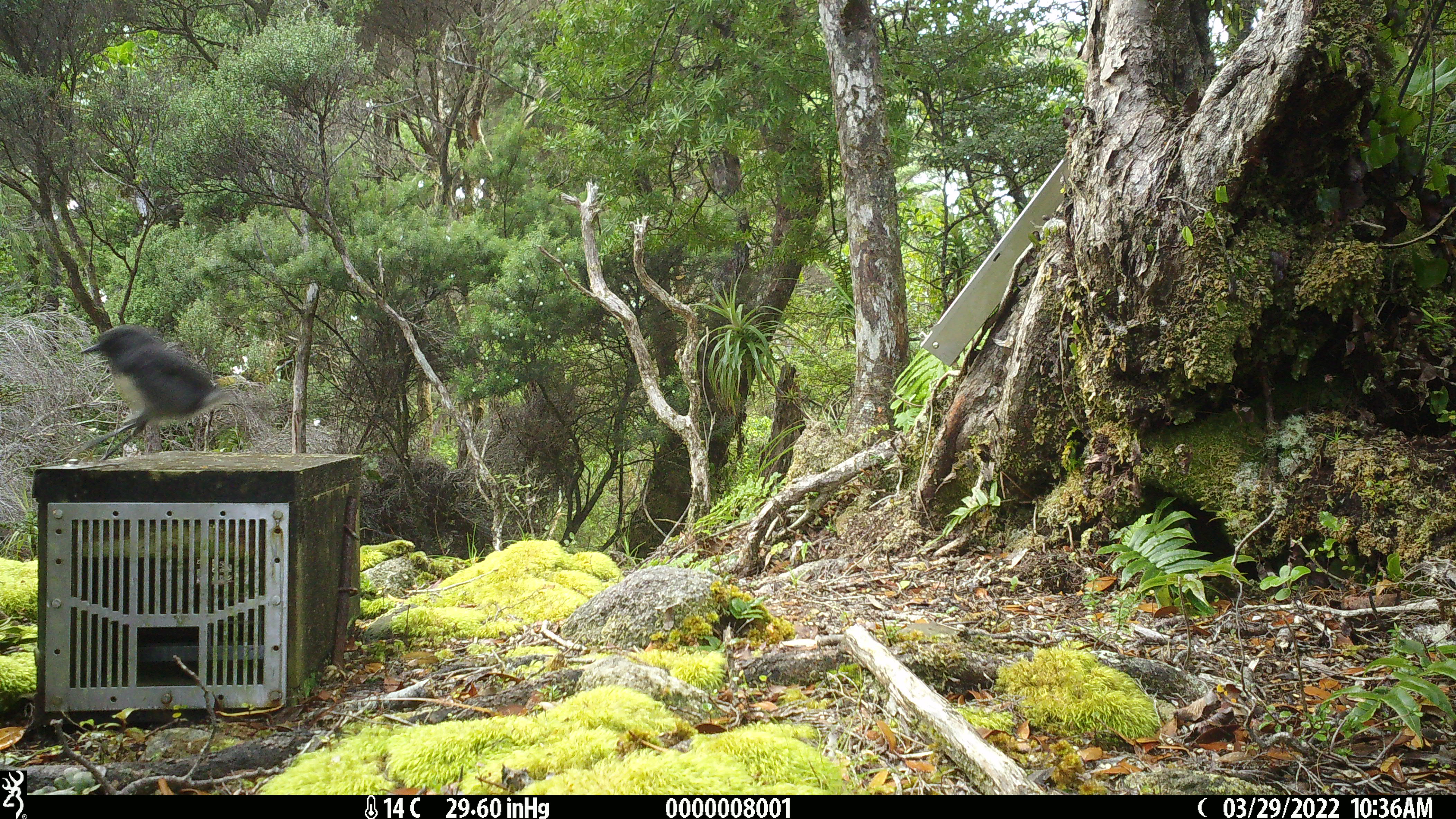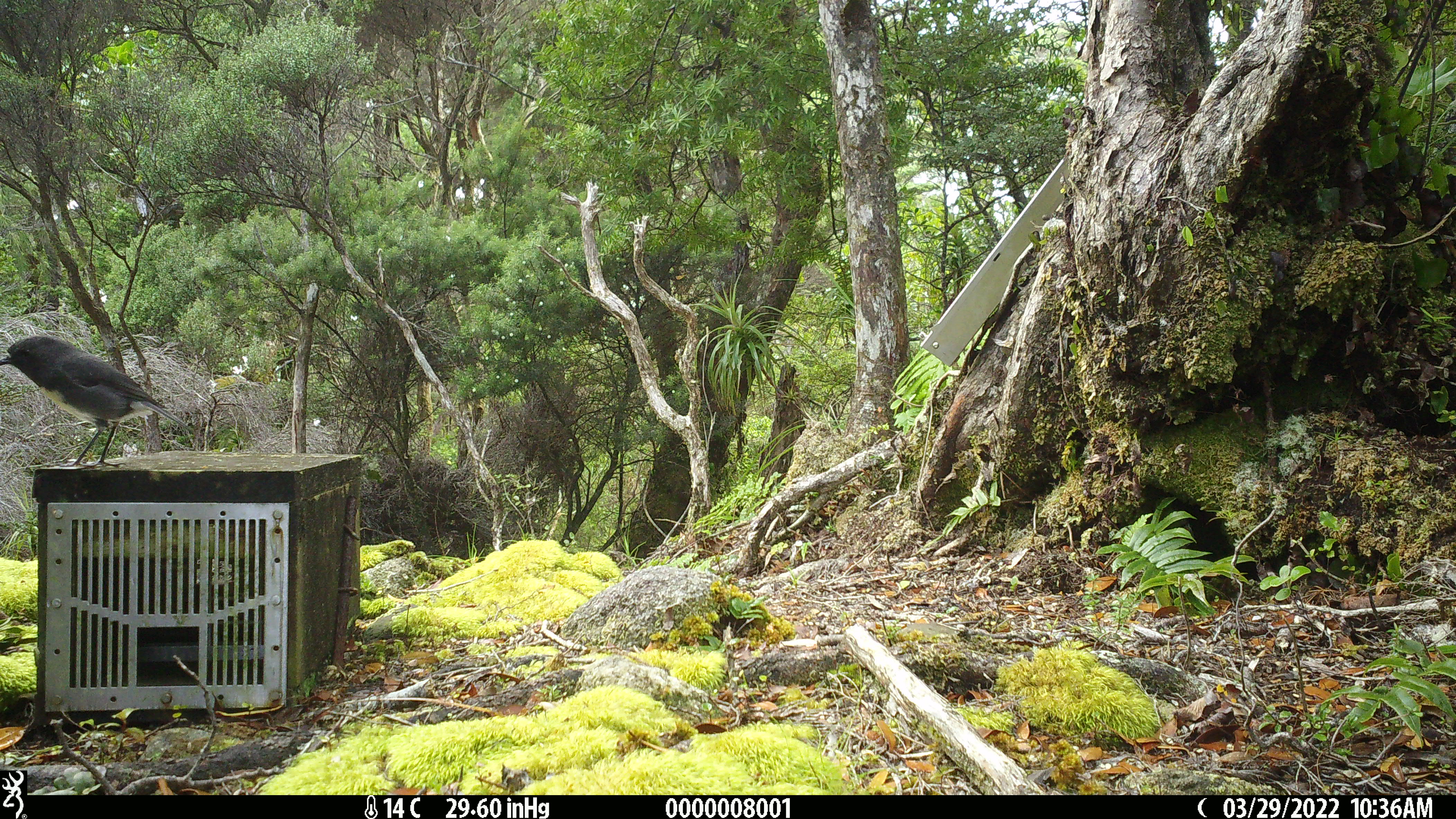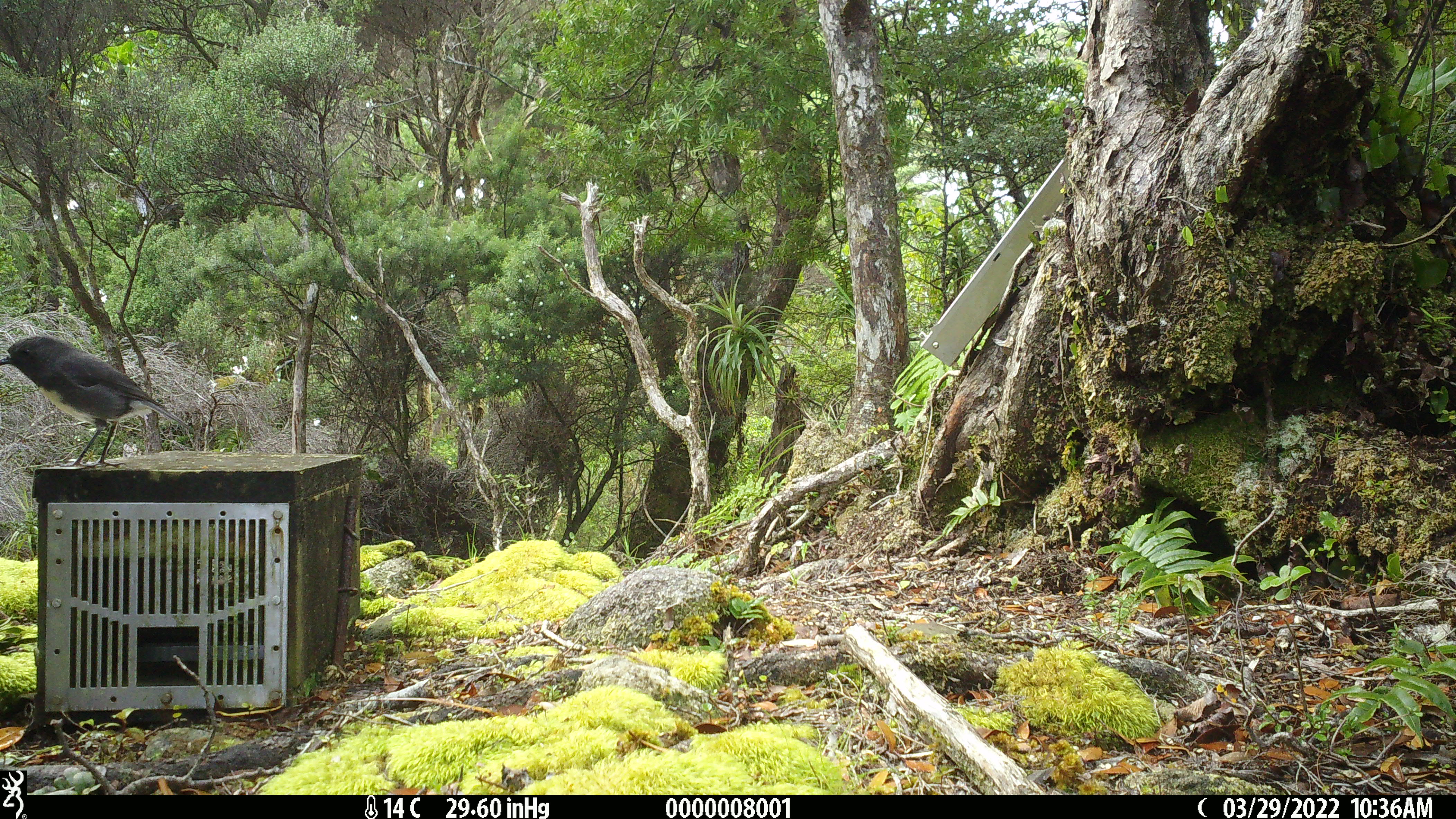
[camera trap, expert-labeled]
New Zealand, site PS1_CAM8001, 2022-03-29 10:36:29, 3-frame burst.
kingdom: Animalia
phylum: Chordata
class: Aves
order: Passeriformes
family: Petroicidae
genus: Petroica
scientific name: Petroica australis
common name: new zealand robin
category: robin